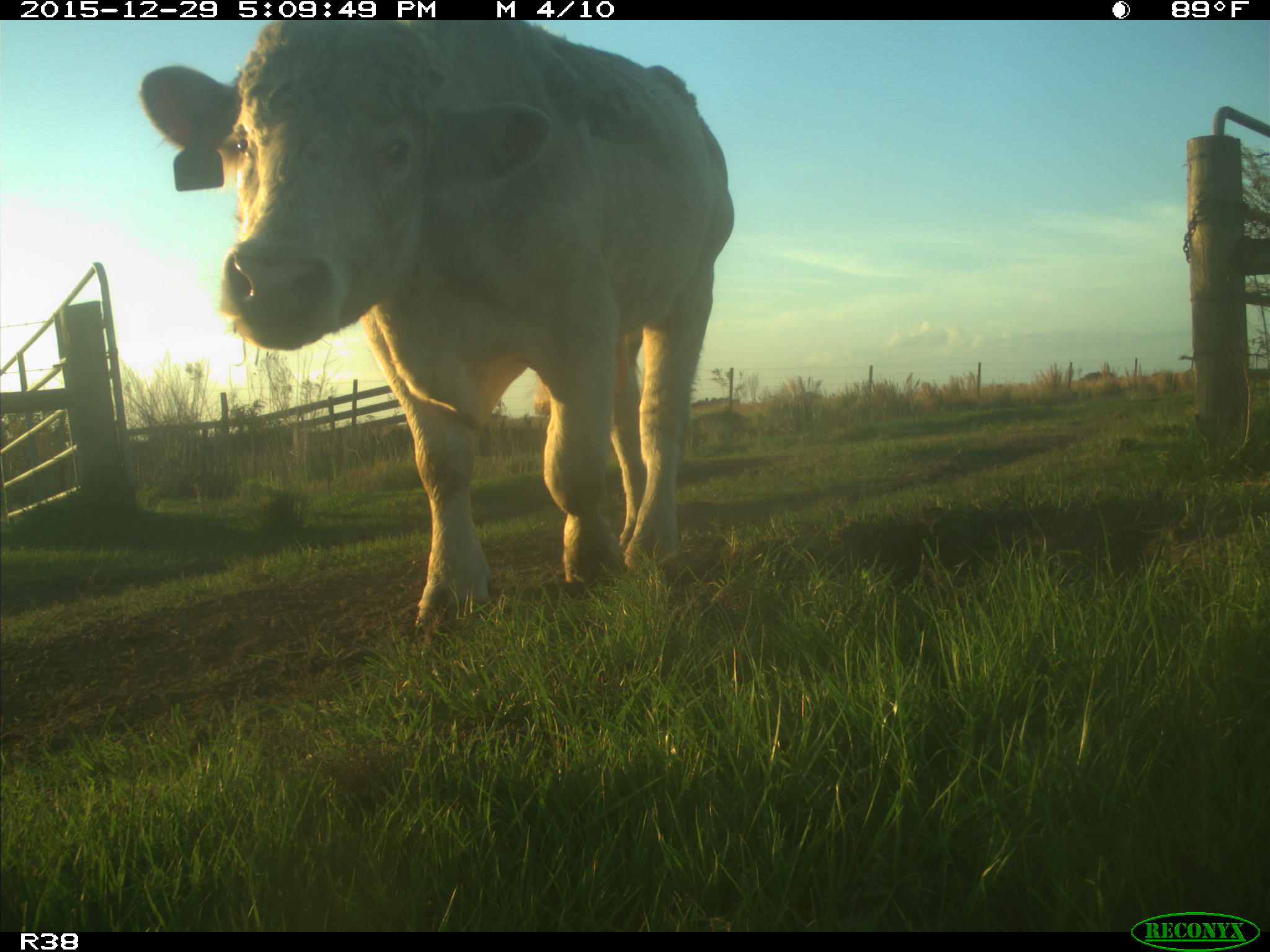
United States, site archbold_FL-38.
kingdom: Animalia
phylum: Chordata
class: Mammalia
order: Artiodactyla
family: Bovidae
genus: Bos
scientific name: Bos taurus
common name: domestic cow